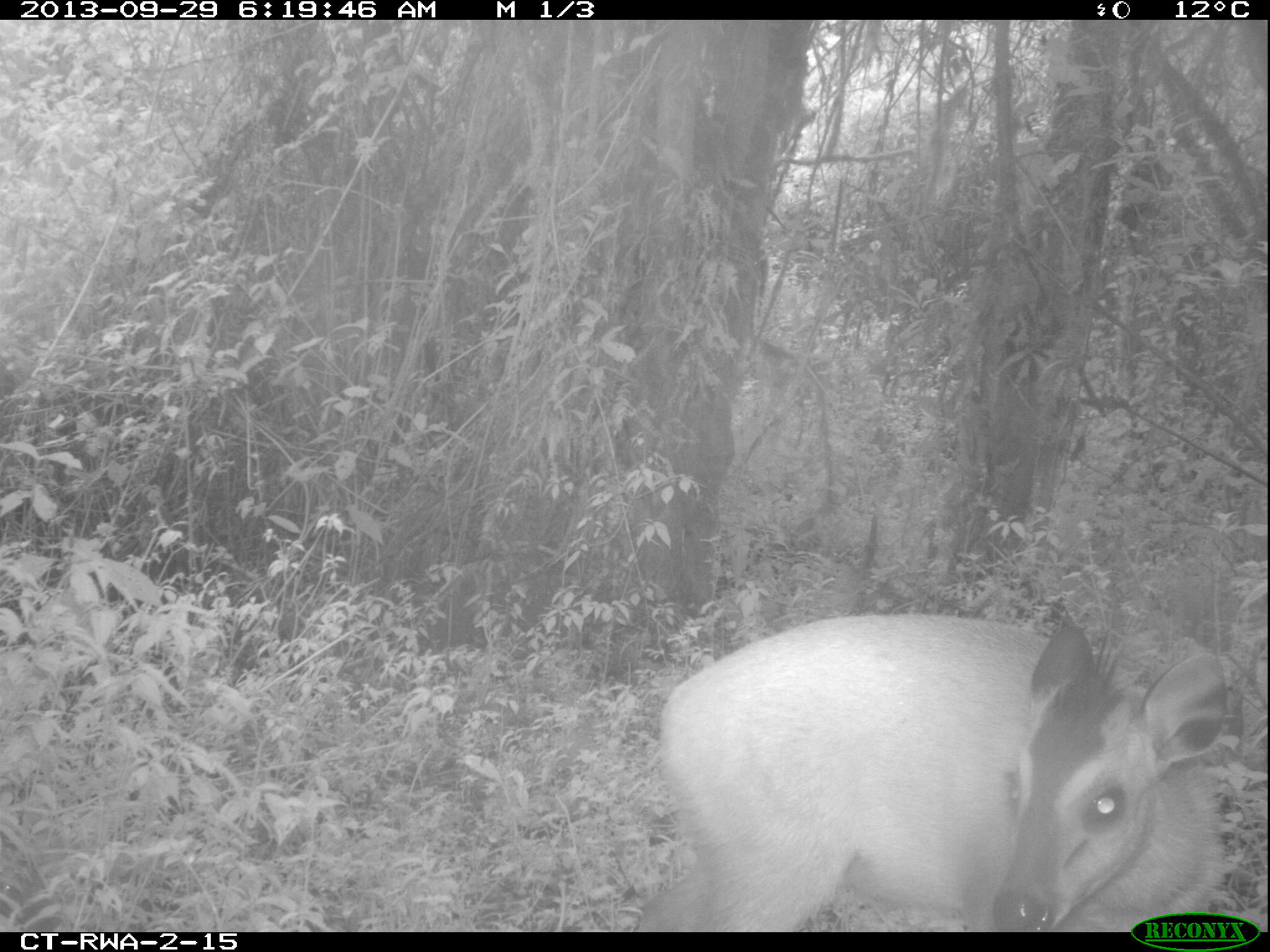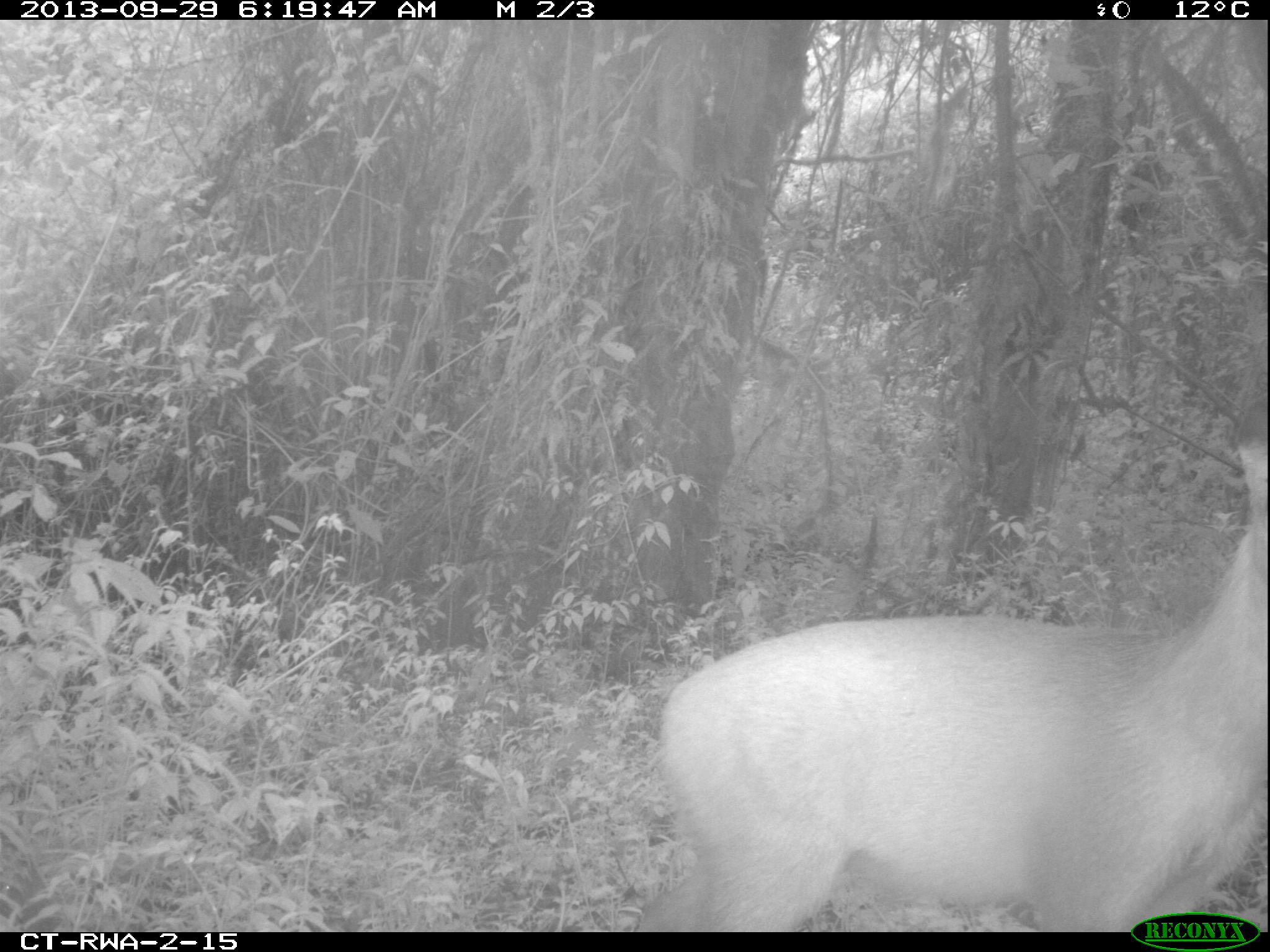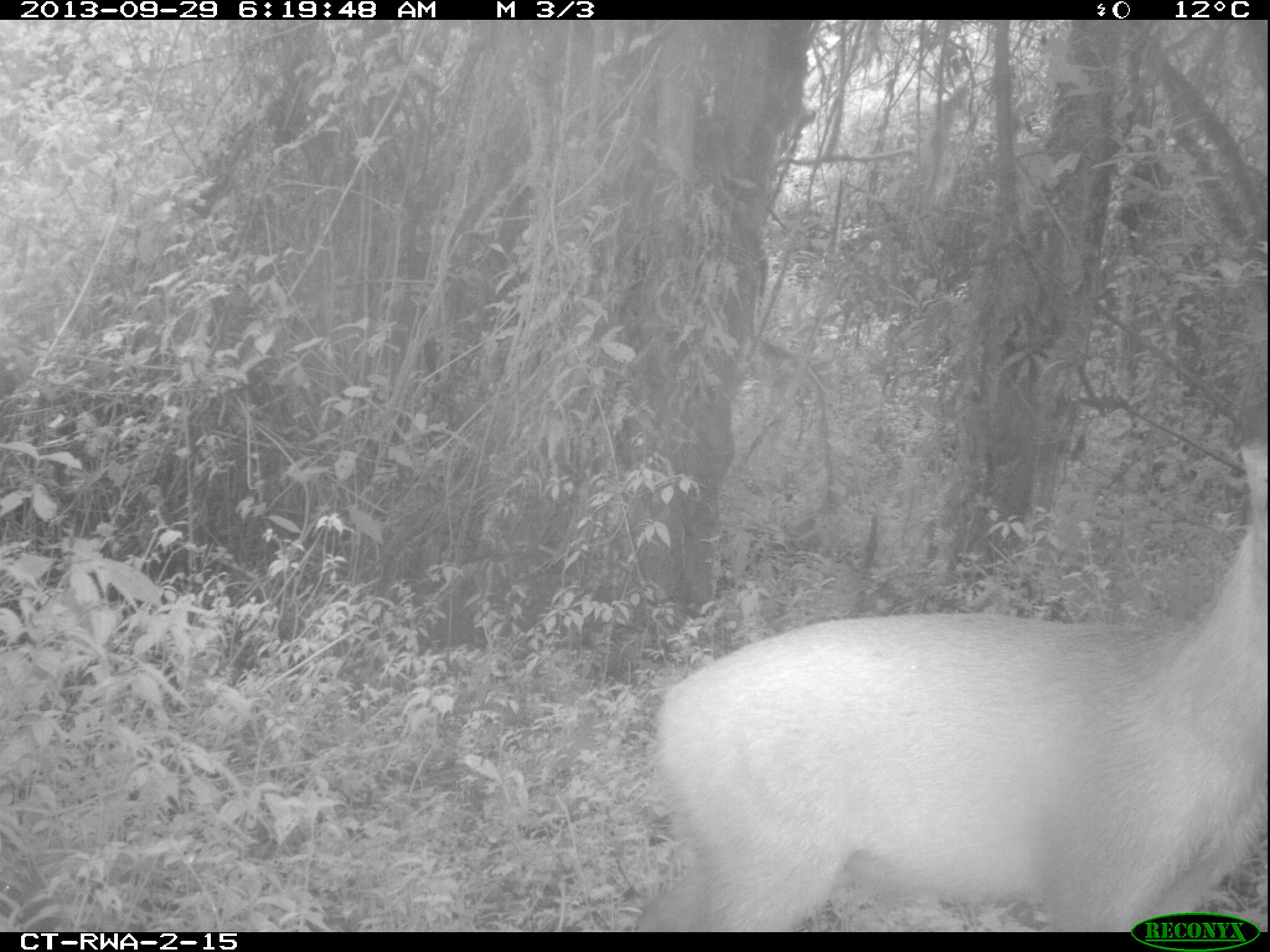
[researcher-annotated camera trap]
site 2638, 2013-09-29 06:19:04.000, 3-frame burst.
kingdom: Animalia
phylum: Chordata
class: Mammalia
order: Artiodactyla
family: Bovidae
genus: Cephalophus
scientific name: Cephalophus nigrifrons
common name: black-fronted duiker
Cephalophus nigrifrons (black-fronted duiker), count 1.